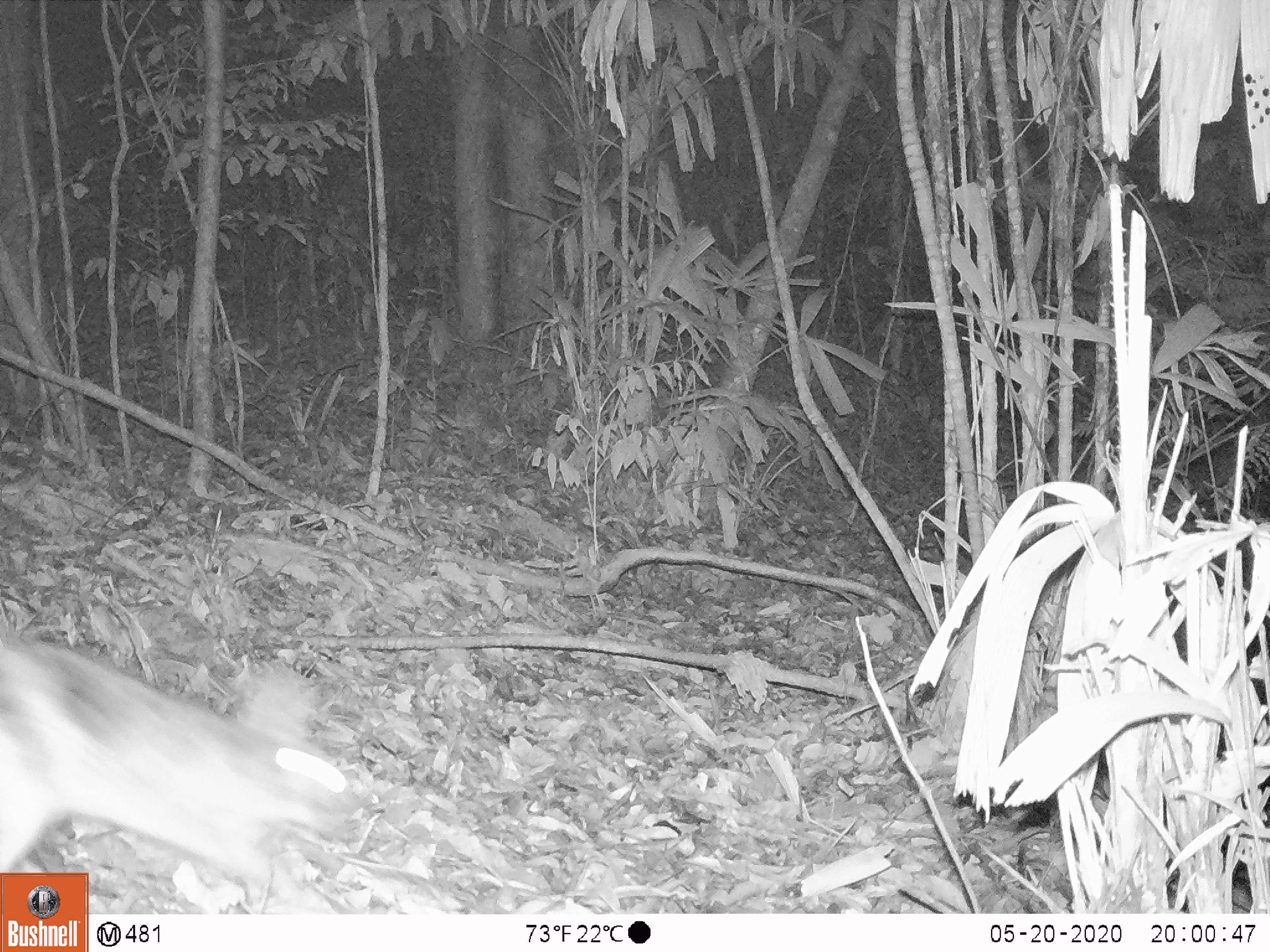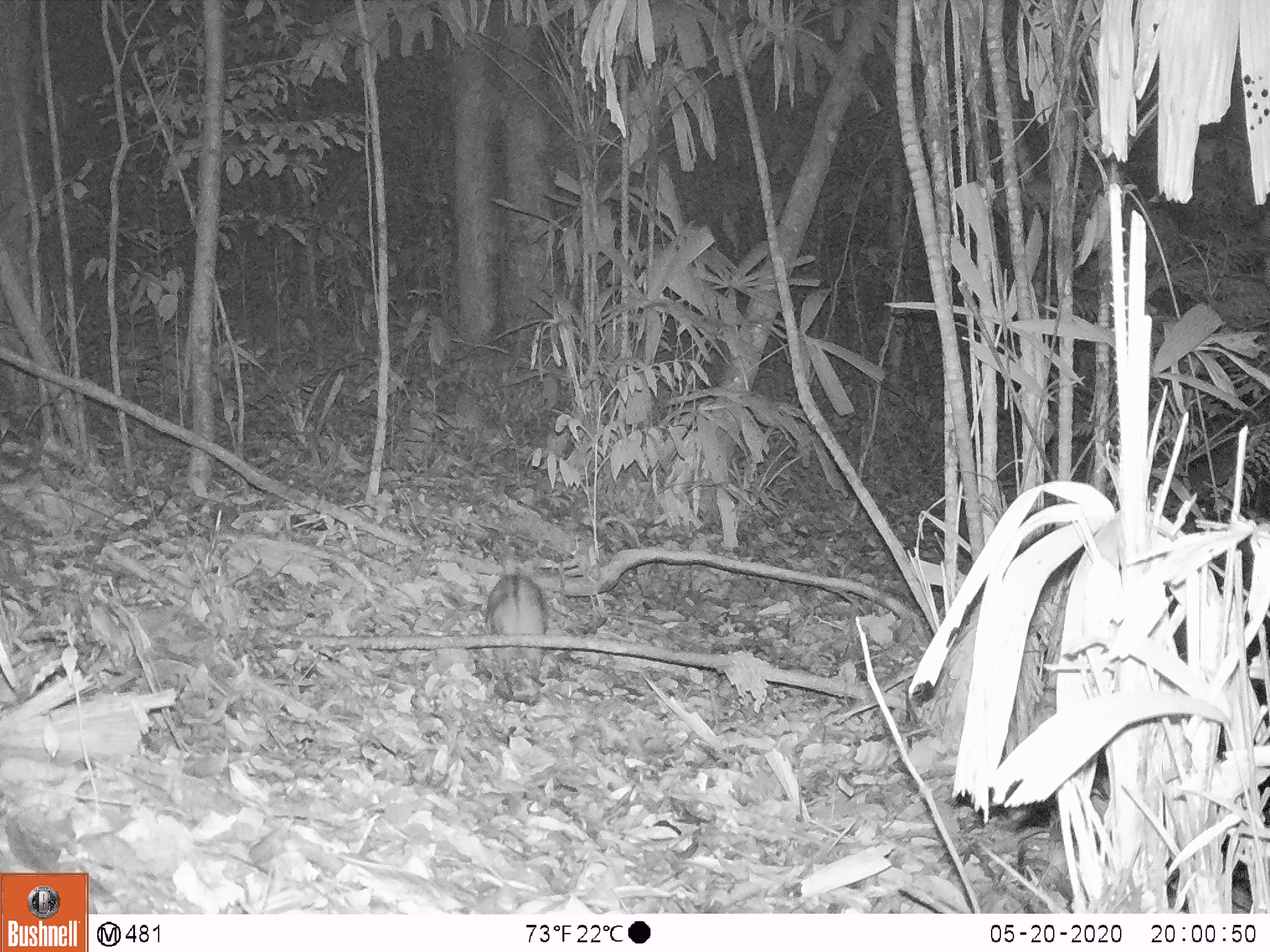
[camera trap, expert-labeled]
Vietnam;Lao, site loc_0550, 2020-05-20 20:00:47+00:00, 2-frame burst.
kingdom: Animalia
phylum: Chordata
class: Mammalia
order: Lagomorpha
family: Leporidae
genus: Nesolagus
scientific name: Nesolagus timminsi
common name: annamite striped rabbit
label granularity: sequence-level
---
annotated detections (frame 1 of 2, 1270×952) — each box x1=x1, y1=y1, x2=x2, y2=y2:
annamite striped rabbit: x1=0, y1=621, x2=353, y2=914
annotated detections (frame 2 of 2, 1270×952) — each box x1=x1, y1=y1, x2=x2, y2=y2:
annamite striped rabbit: x1=485, y1=574, x2=548, y2=706